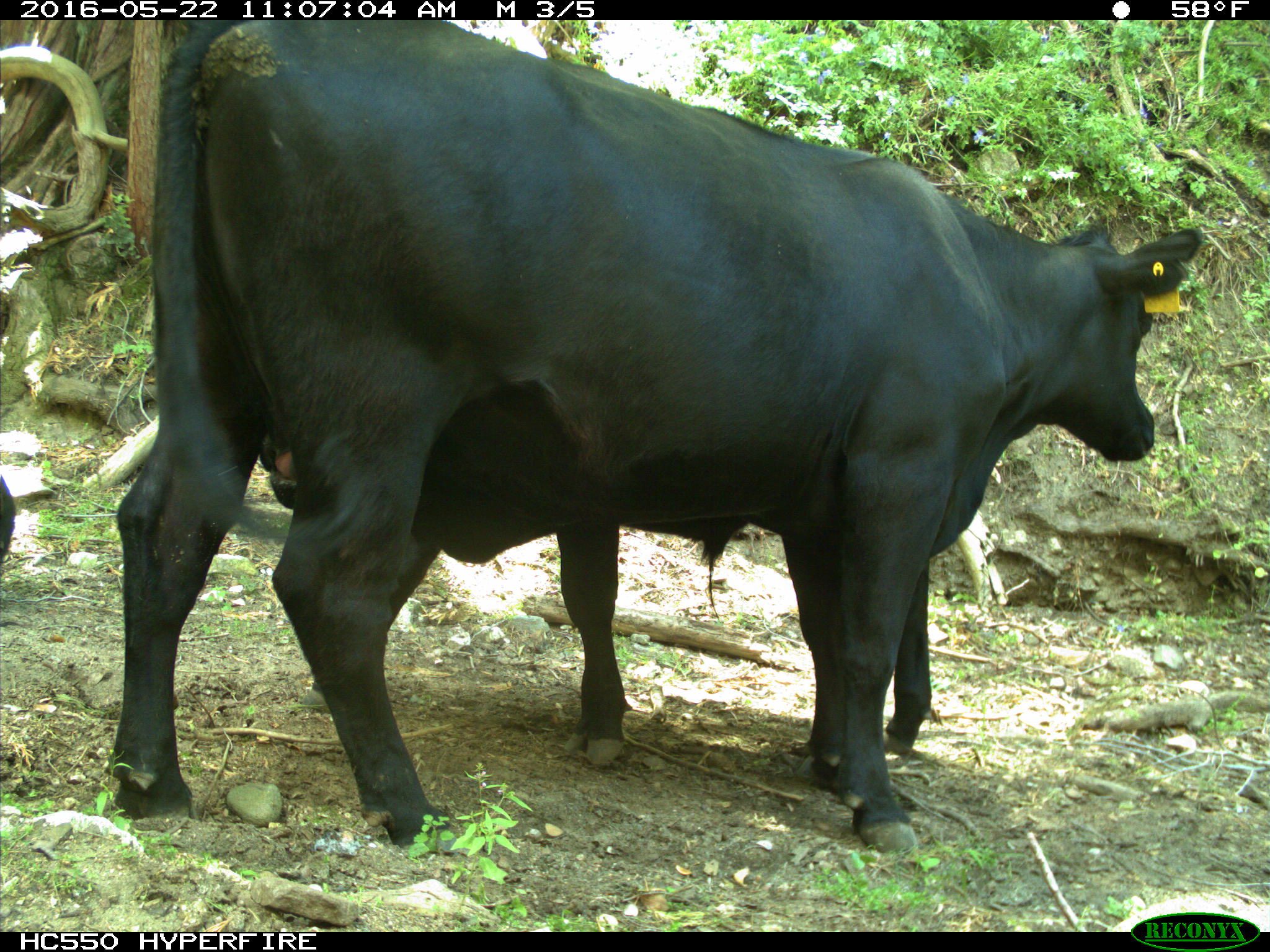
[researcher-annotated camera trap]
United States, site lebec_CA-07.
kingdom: Animalia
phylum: Chordata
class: Mammalia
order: Artiodactyla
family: Bovidae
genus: Bos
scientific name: Bos taurus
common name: domestic cow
Bos taurus (domestic cow).